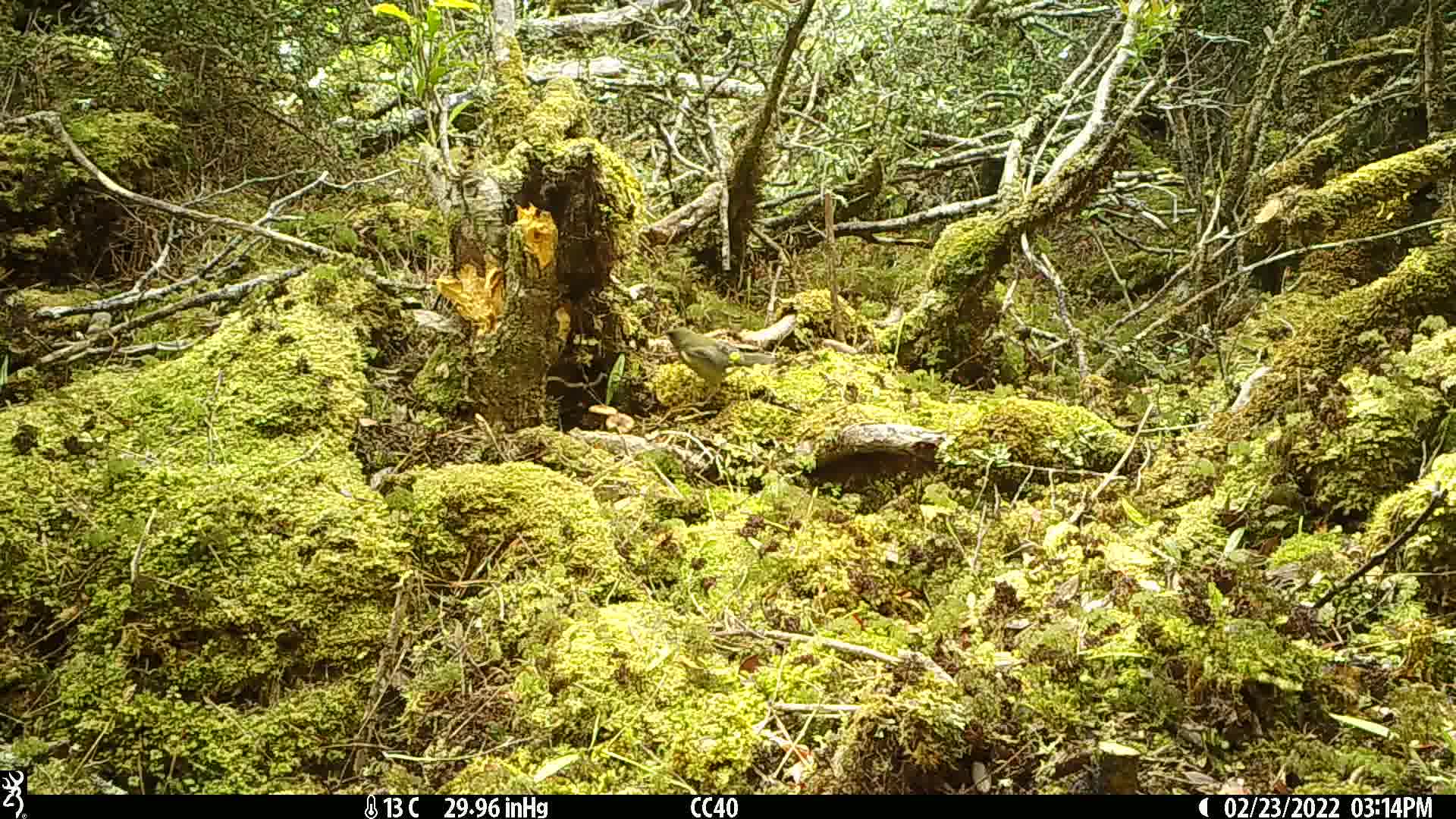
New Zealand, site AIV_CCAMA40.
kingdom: Animalia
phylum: Chordata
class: Aves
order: Passeriformes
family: Meliphagidae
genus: Anthornis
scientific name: Anthornis melanura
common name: new zealand bellbird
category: bellbird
Bellbird (new zealand bellbird) (Anthornis melanura).